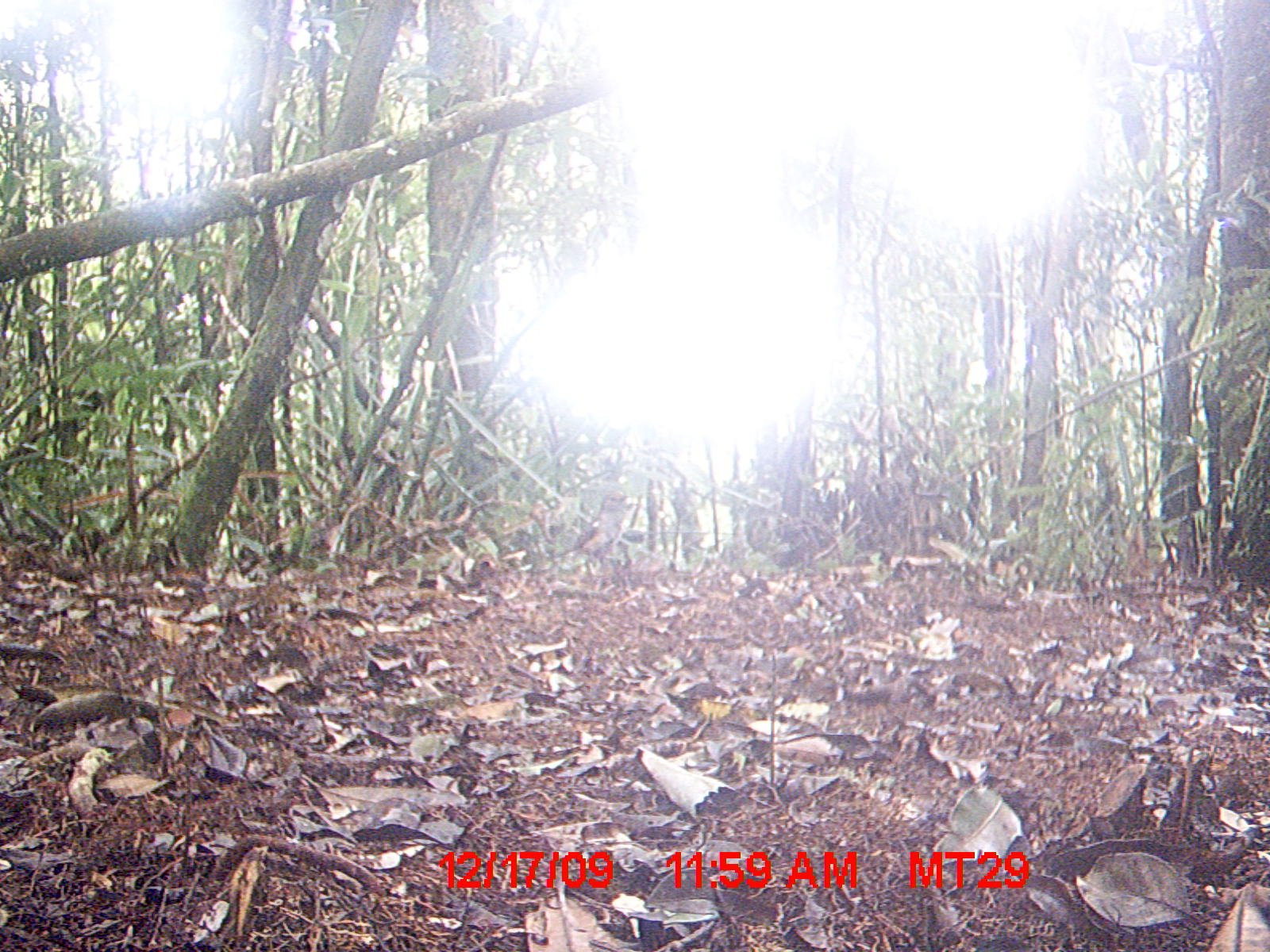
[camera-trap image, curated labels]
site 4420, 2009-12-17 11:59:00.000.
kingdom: Animalia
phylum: Chordata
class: Aves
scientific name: Aves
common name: bird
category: unknown bird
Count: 1.